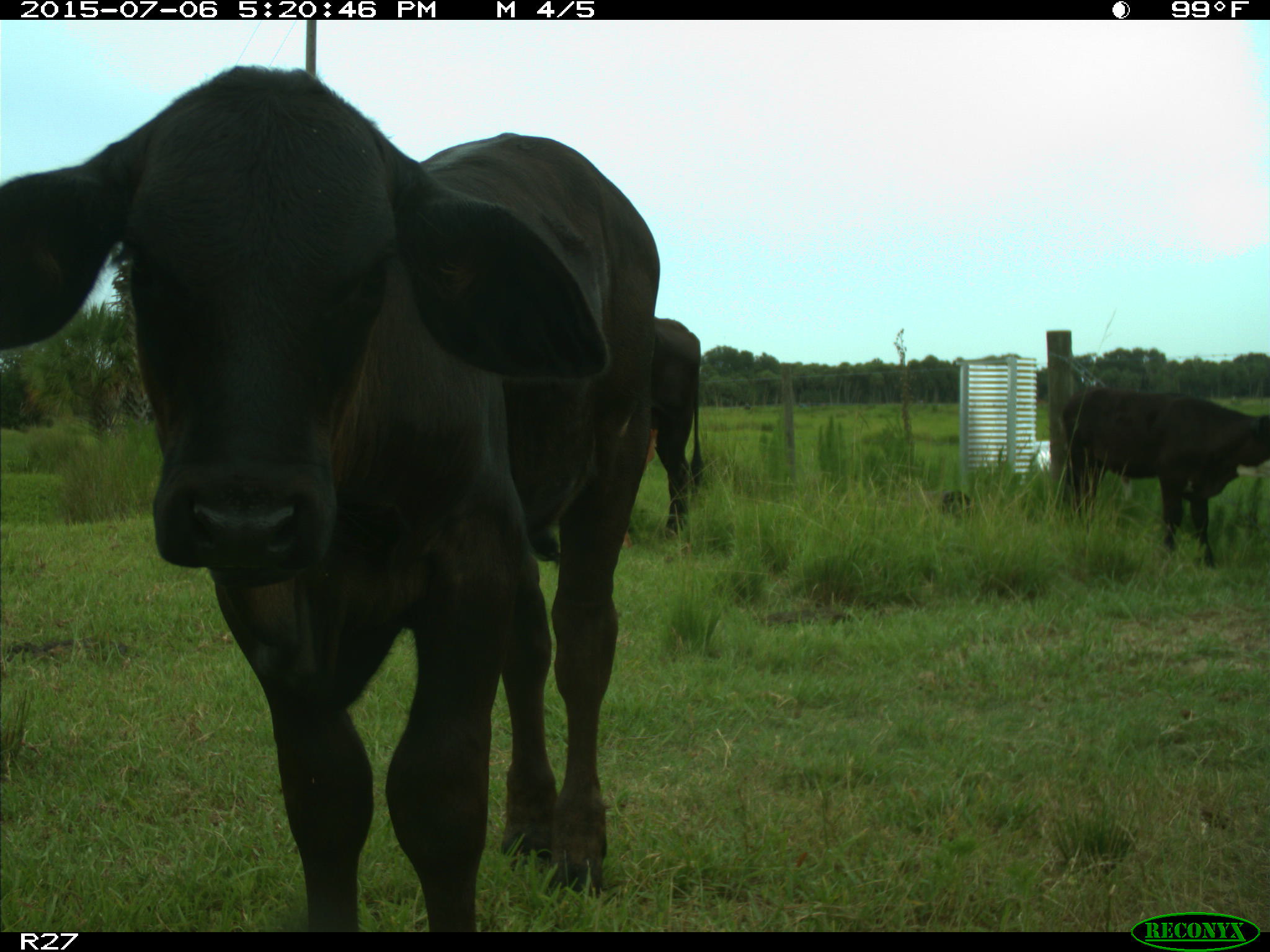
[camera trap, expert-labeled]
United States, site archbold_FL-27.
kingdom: Animalia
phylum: Chordata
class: Mammalia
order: Artiodactyla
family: Bovidae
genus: Bos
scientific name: Bos taurus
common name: domestic cow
Bos taurus (domestic cow).